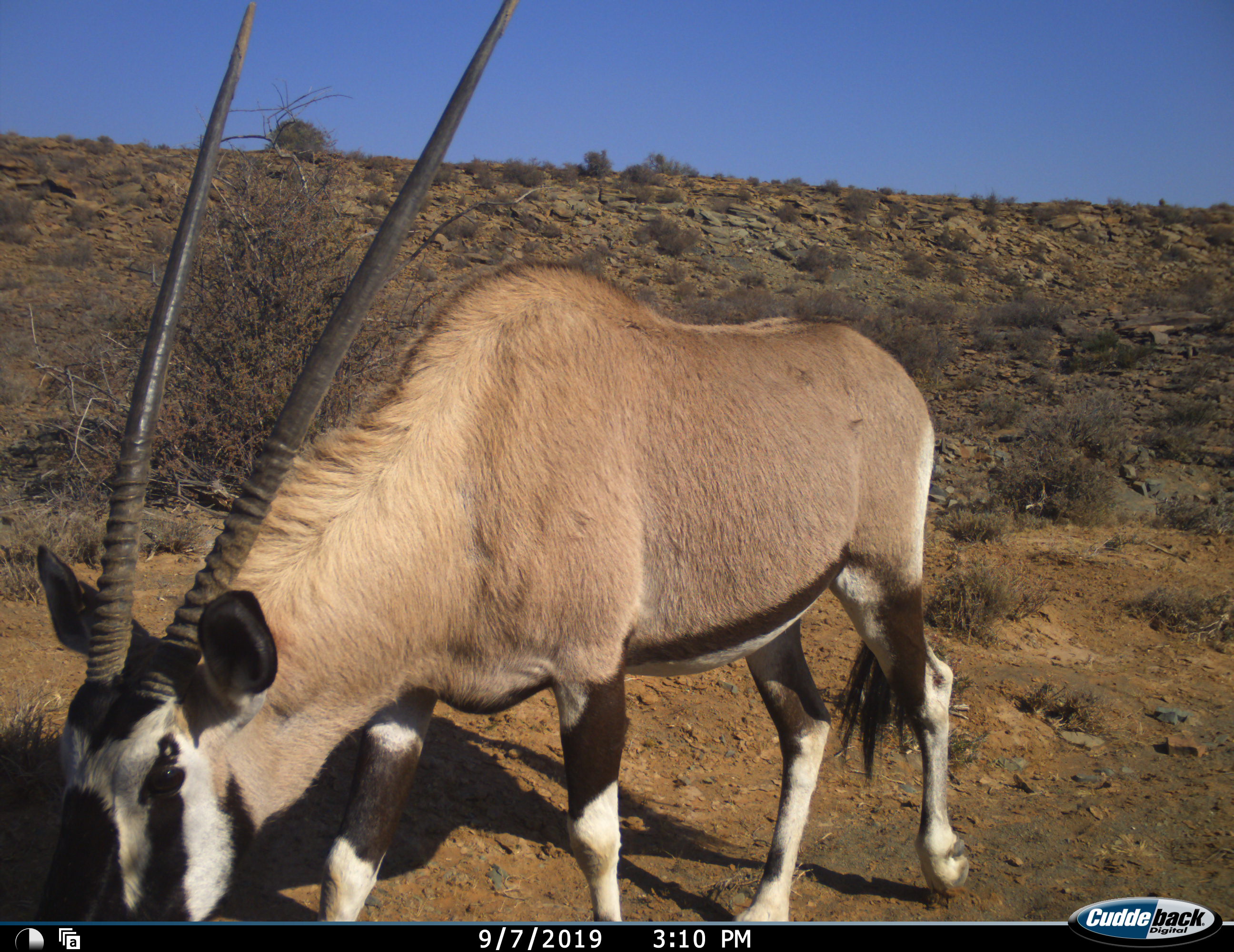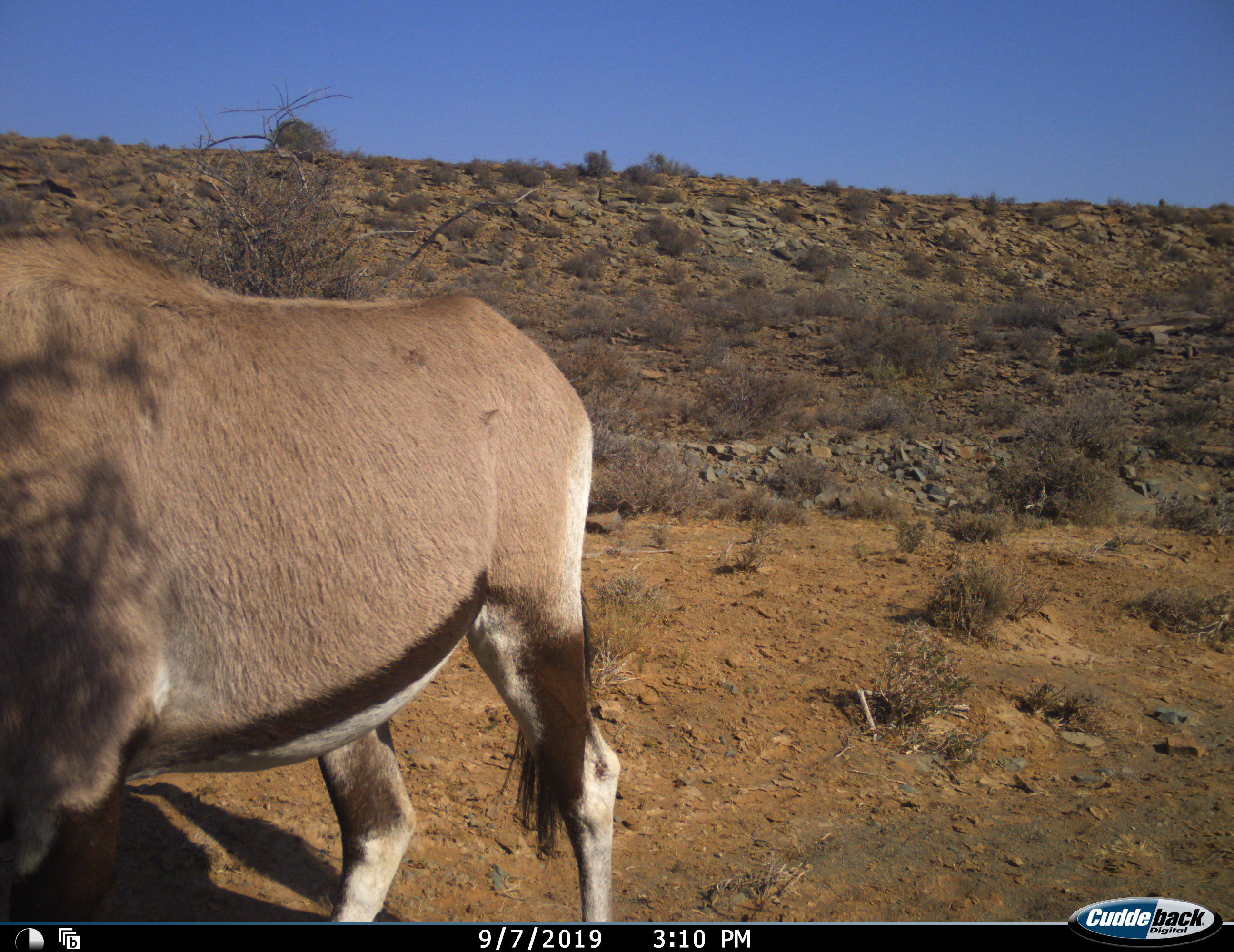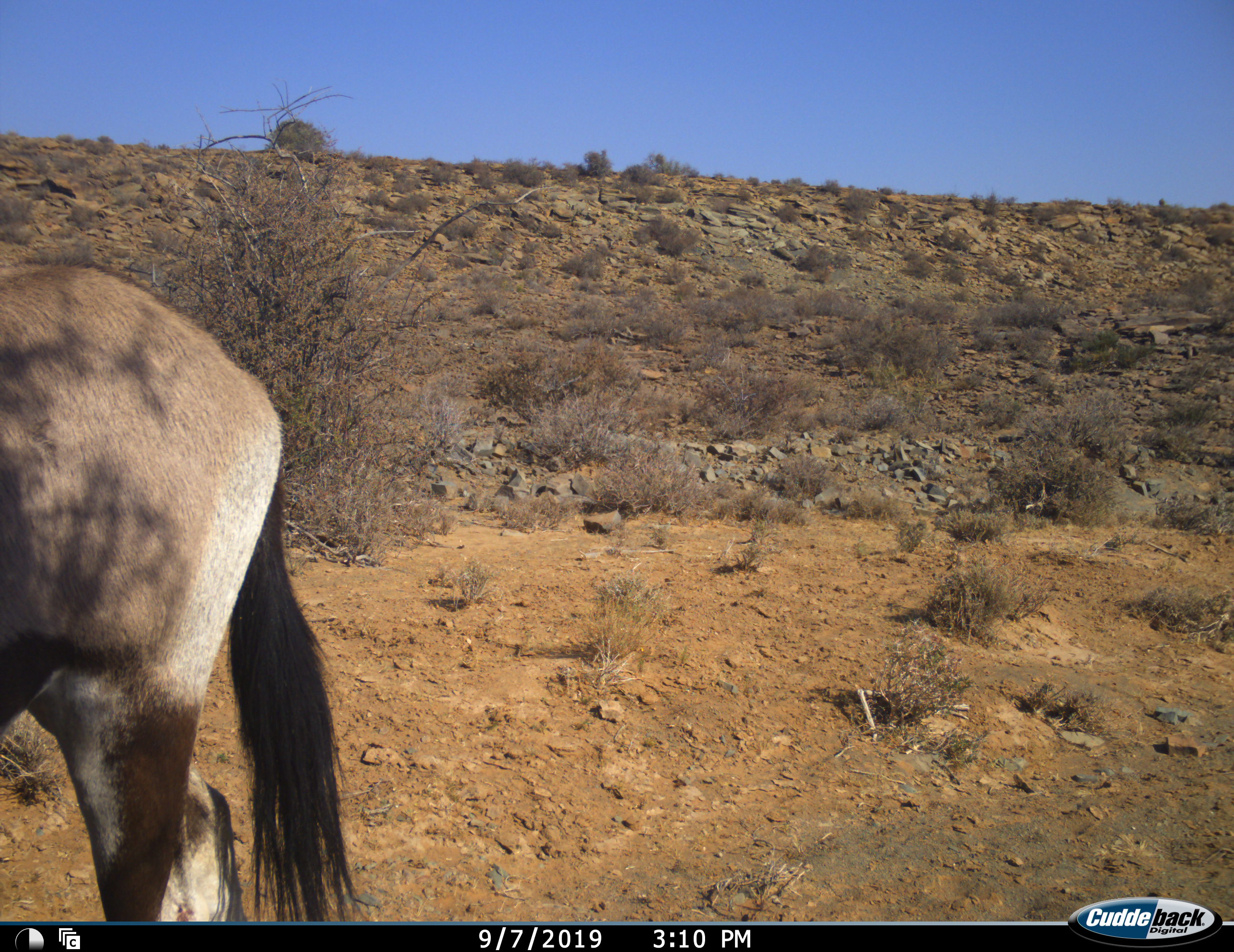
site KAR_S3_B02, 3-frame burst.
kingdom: Animalia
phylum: Chordata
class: Mammalia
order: Artiodactyla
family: Bovidae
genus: Oryx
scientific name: Oryx gazella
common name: gemsbok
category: oryx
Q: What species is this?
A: Oryx (gemsbok) (Oryx gazella).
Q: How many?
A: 1.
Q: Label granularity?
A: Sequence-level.